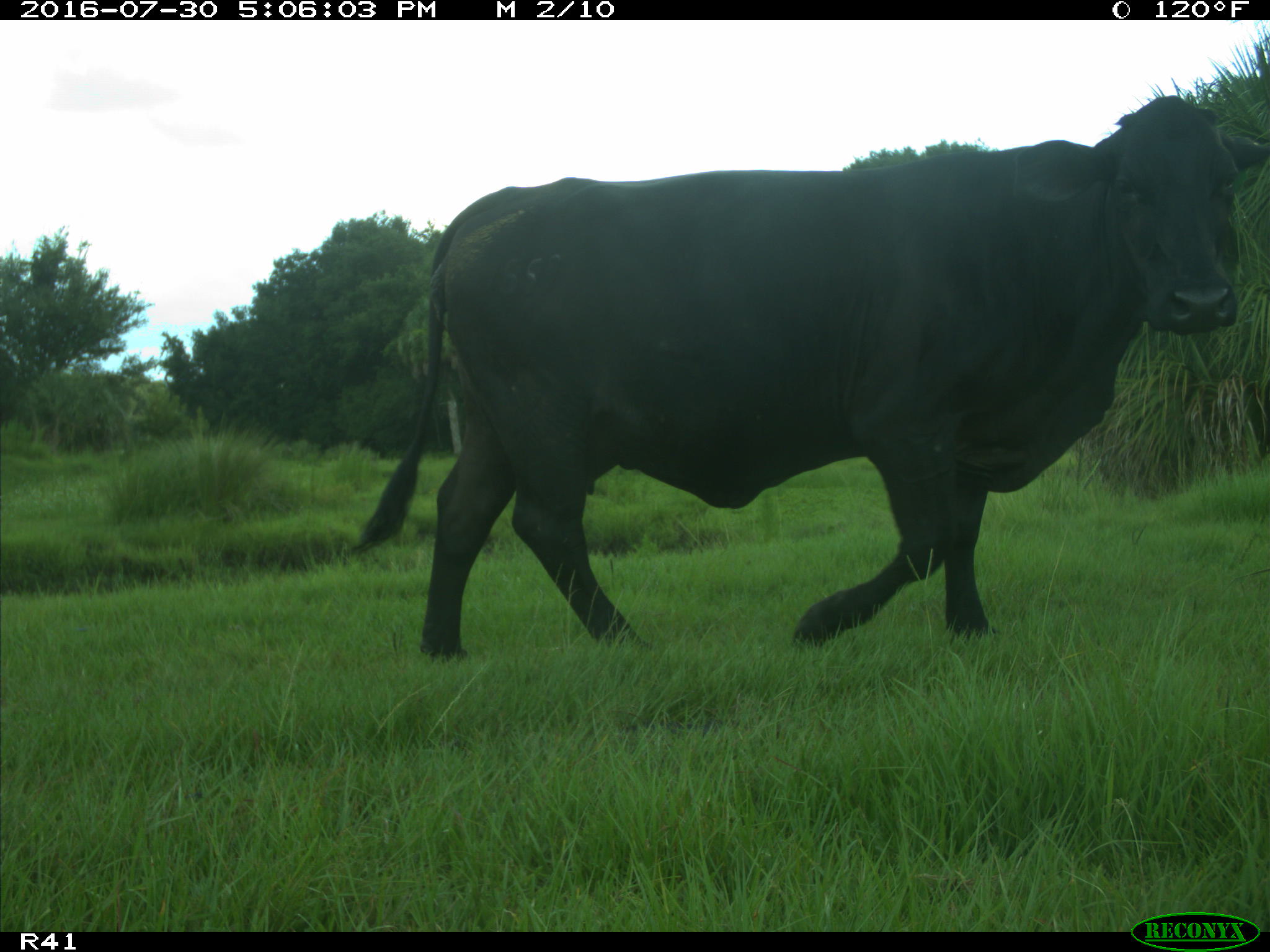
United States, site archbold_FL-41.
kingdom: Animalia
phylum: Chordata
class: Mammalia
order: Artiodactyla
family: Bovidae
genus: Bos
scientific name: Bos taurus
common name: domestic cow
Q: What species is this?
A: Bos taurus (domestic cow).